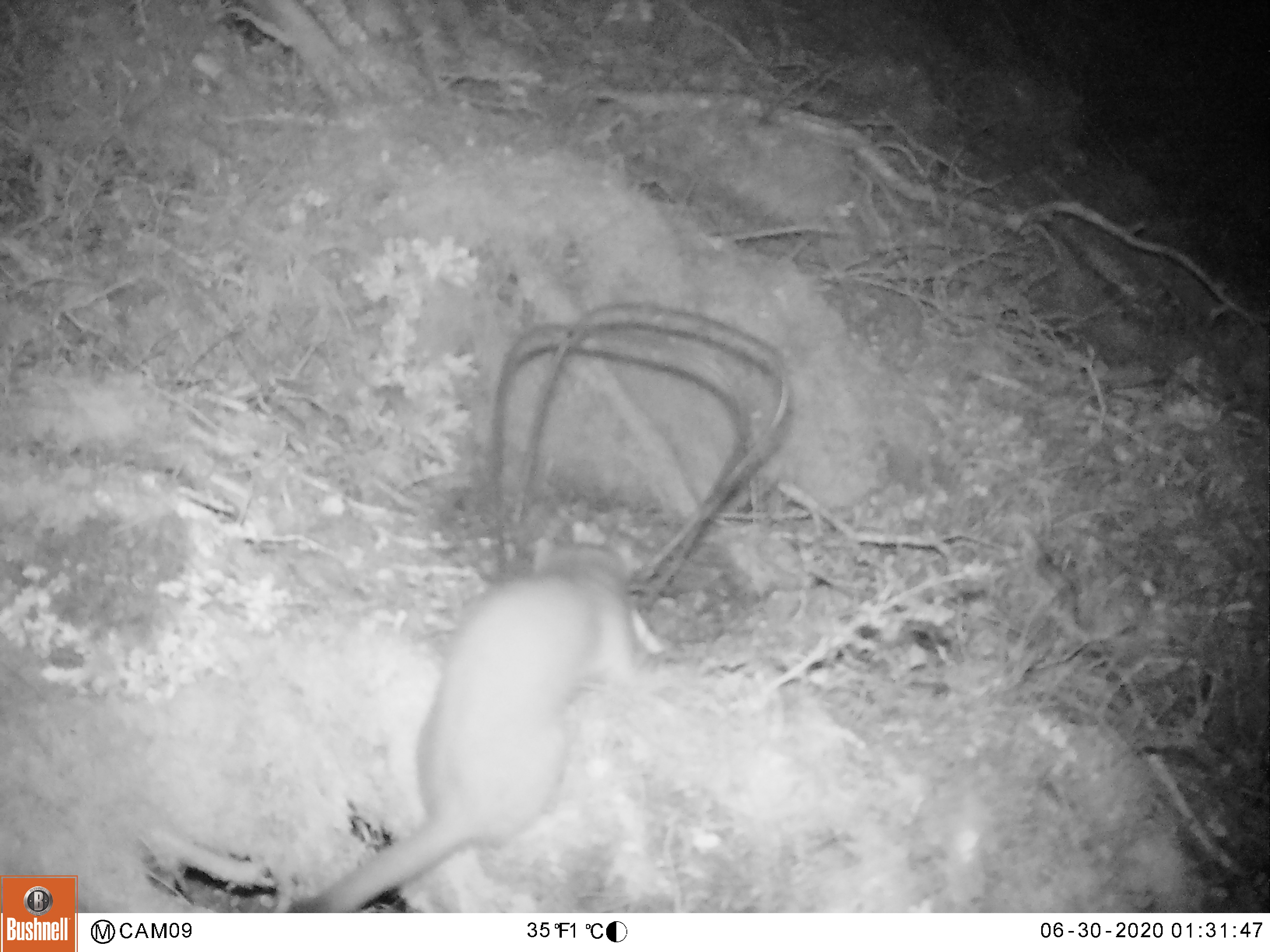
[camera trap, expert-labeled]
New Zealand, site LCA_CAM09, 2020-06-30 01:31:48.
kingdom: Animalia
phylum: Chordata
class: Mammalia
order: Carnivora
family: Mustelidae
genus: Mustela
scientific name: Mustela erminea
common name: stoat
Stoat (Mustela erminea).